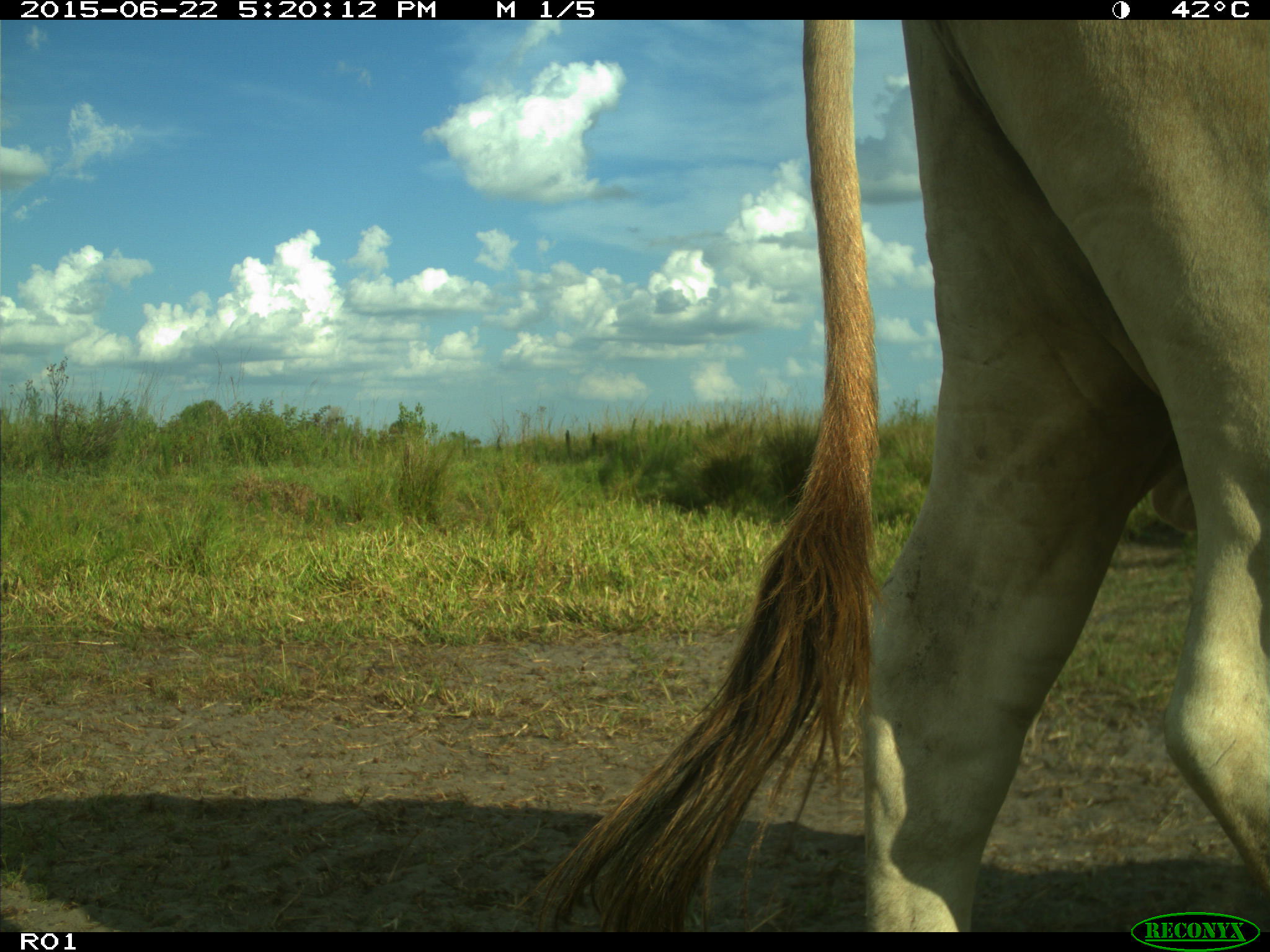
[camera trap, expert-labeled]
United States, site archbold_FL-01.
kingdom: Animalia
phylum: Chordata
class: Mammalia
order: Artiodactyla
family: Bovidae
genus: Bos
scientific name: Bos taurus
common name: domestic cow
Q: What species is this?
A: Bos taurus (domestic cow).